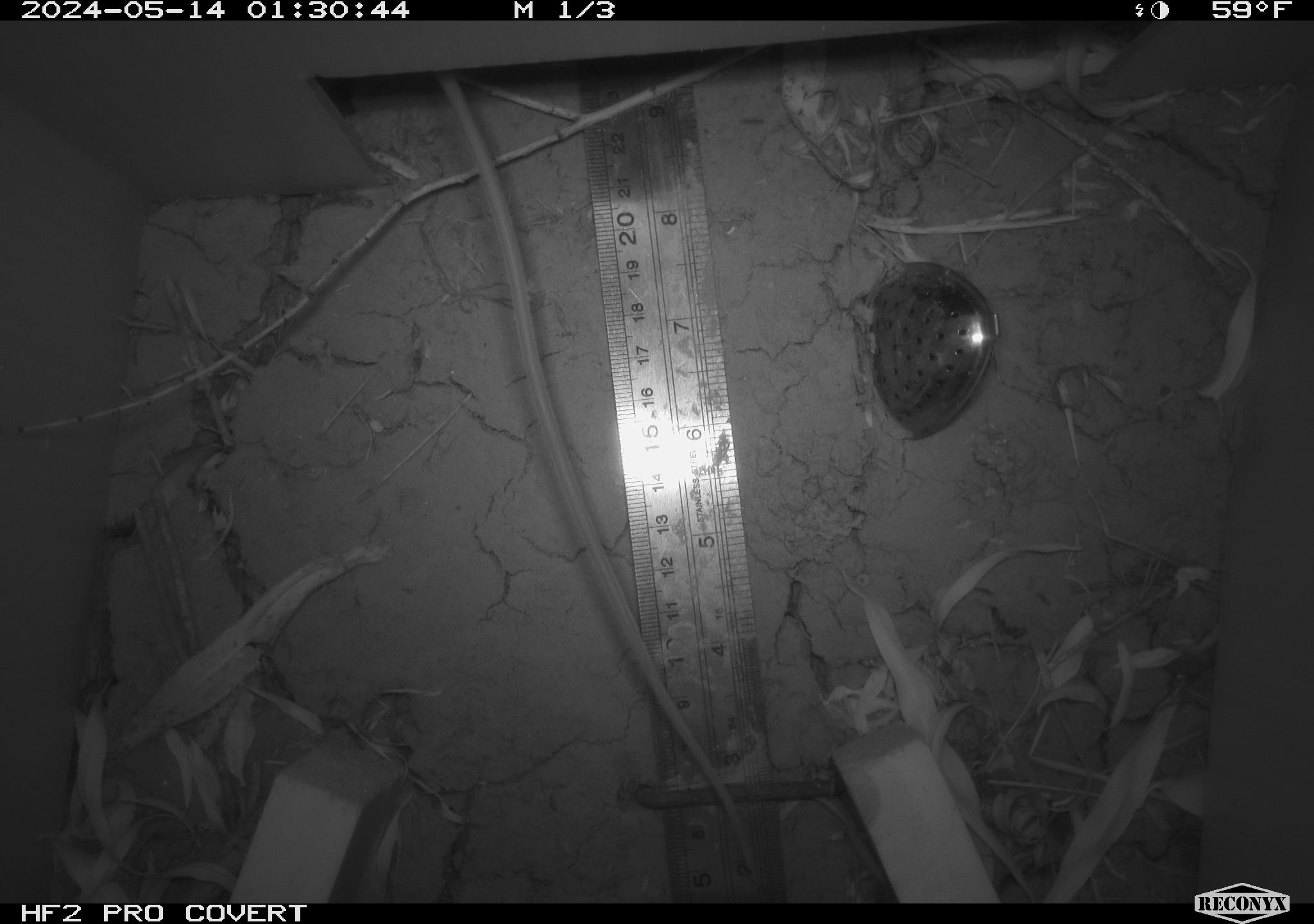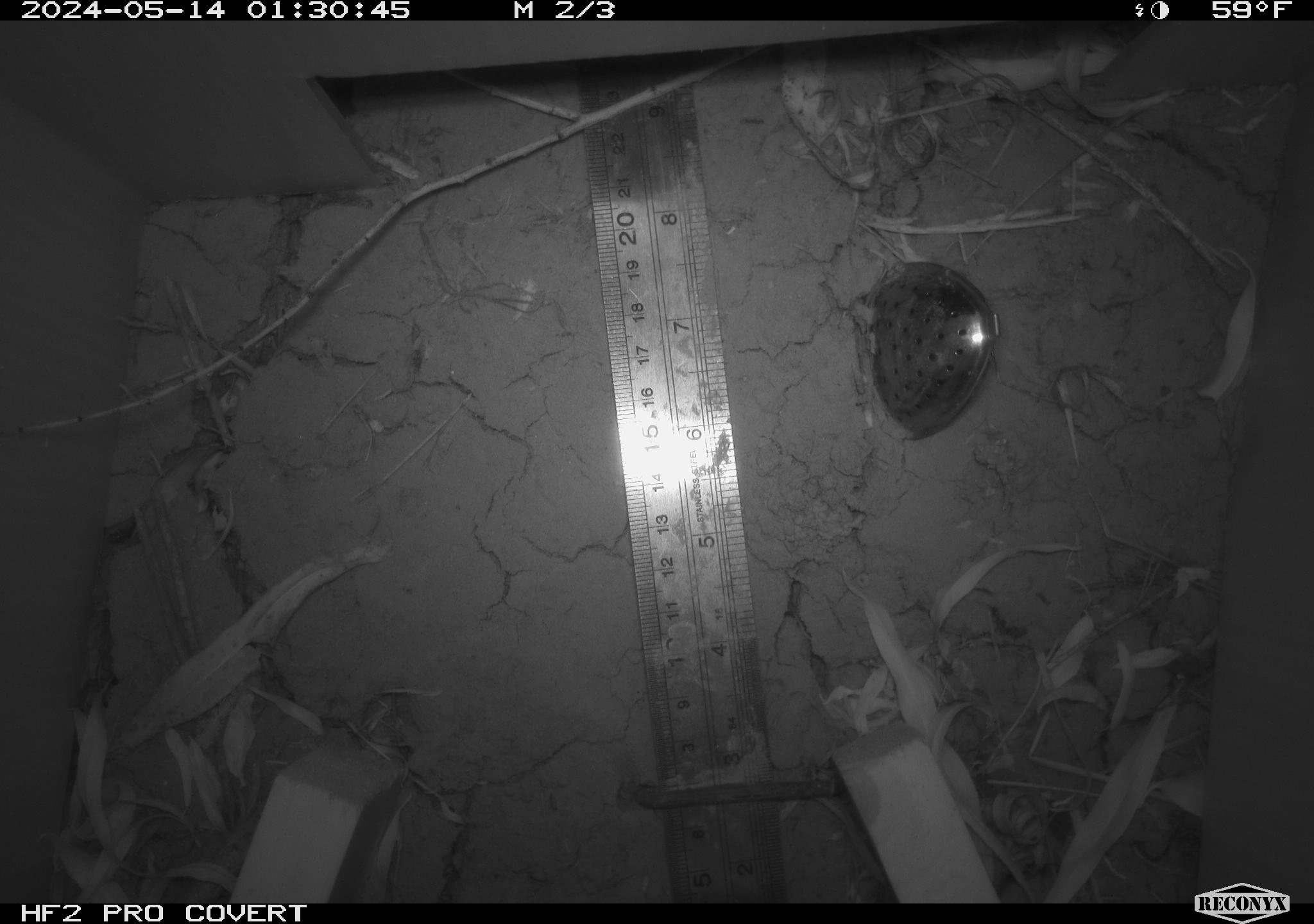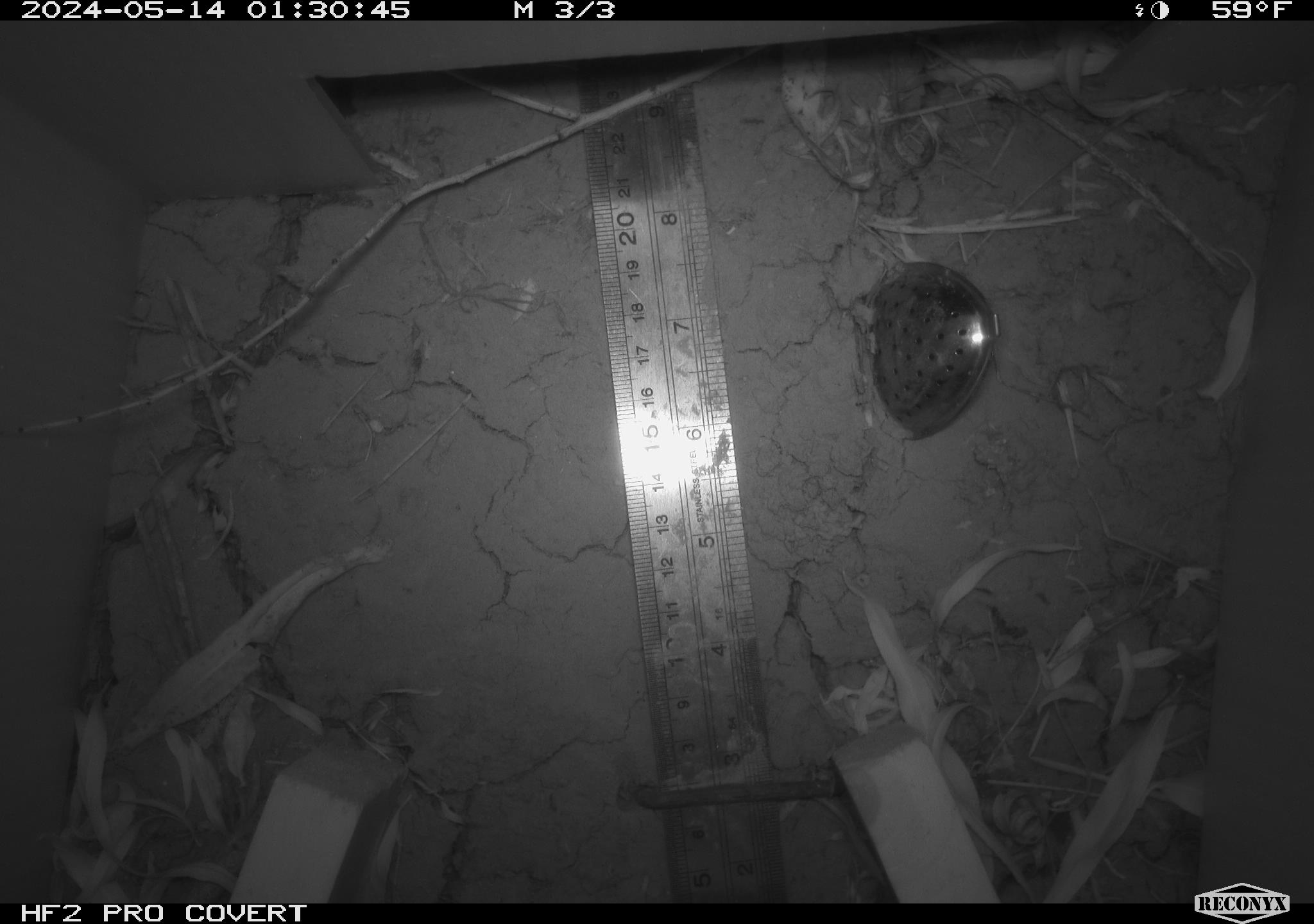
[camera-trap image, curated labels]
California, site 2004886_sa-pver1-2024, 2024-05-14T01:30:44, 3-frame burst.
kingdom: Animalia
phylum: Chordata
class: Mammalia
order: Rodentia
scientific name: Rodentia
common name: rodent